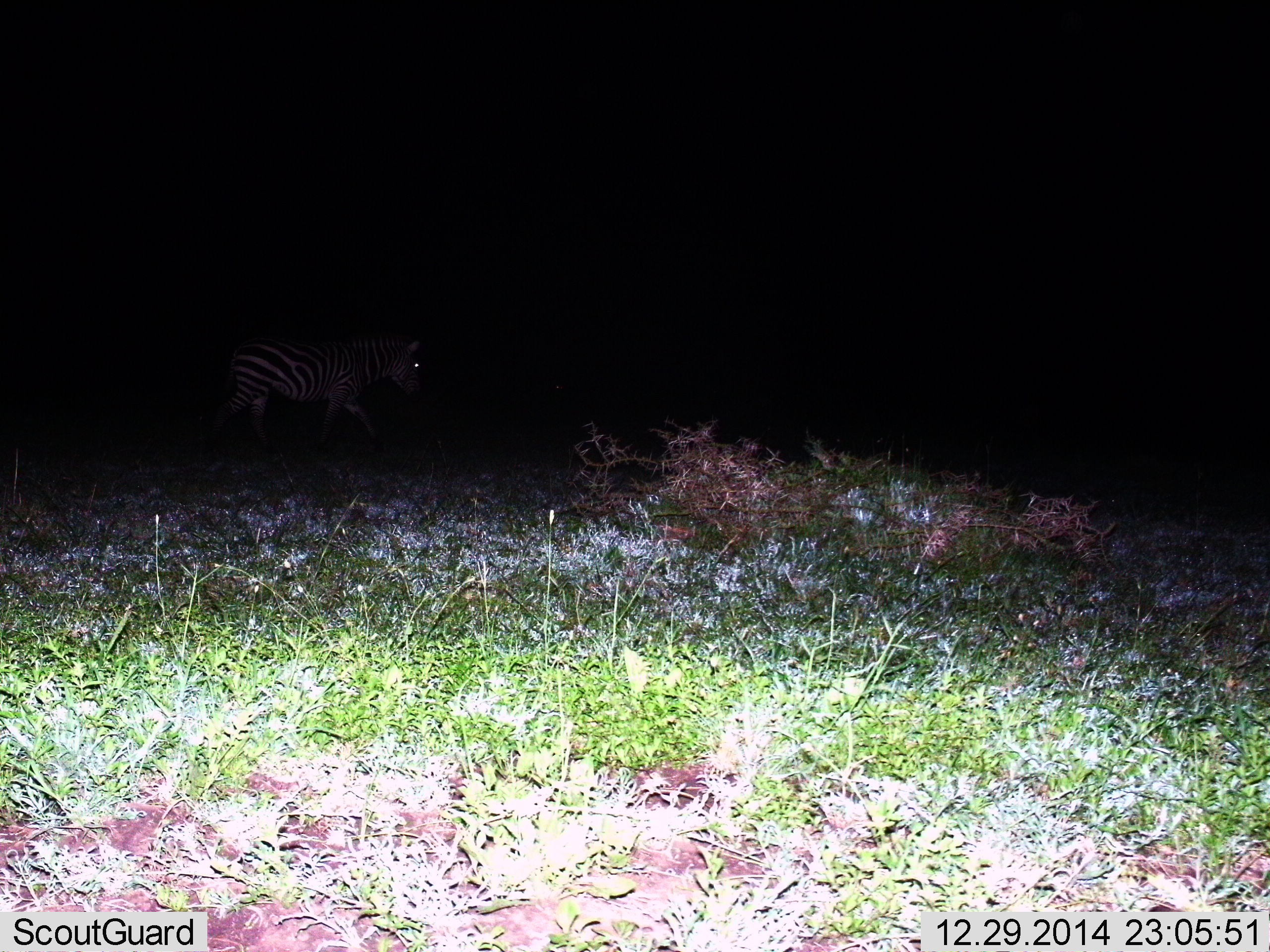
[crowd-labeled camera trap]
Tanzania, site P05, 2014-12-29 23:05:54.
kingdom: Animalia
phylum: Chordata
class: Mammalia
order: Perissodactyla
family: Equidae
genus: Equus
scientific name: Equus quagga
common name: plains zebra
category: zebra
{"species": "zebra (plains zebra) (Equus quagga)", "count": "1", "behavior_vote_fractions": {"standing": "40%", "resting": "0%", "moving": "70%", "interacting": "0%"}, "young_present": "0%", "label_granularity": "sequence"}